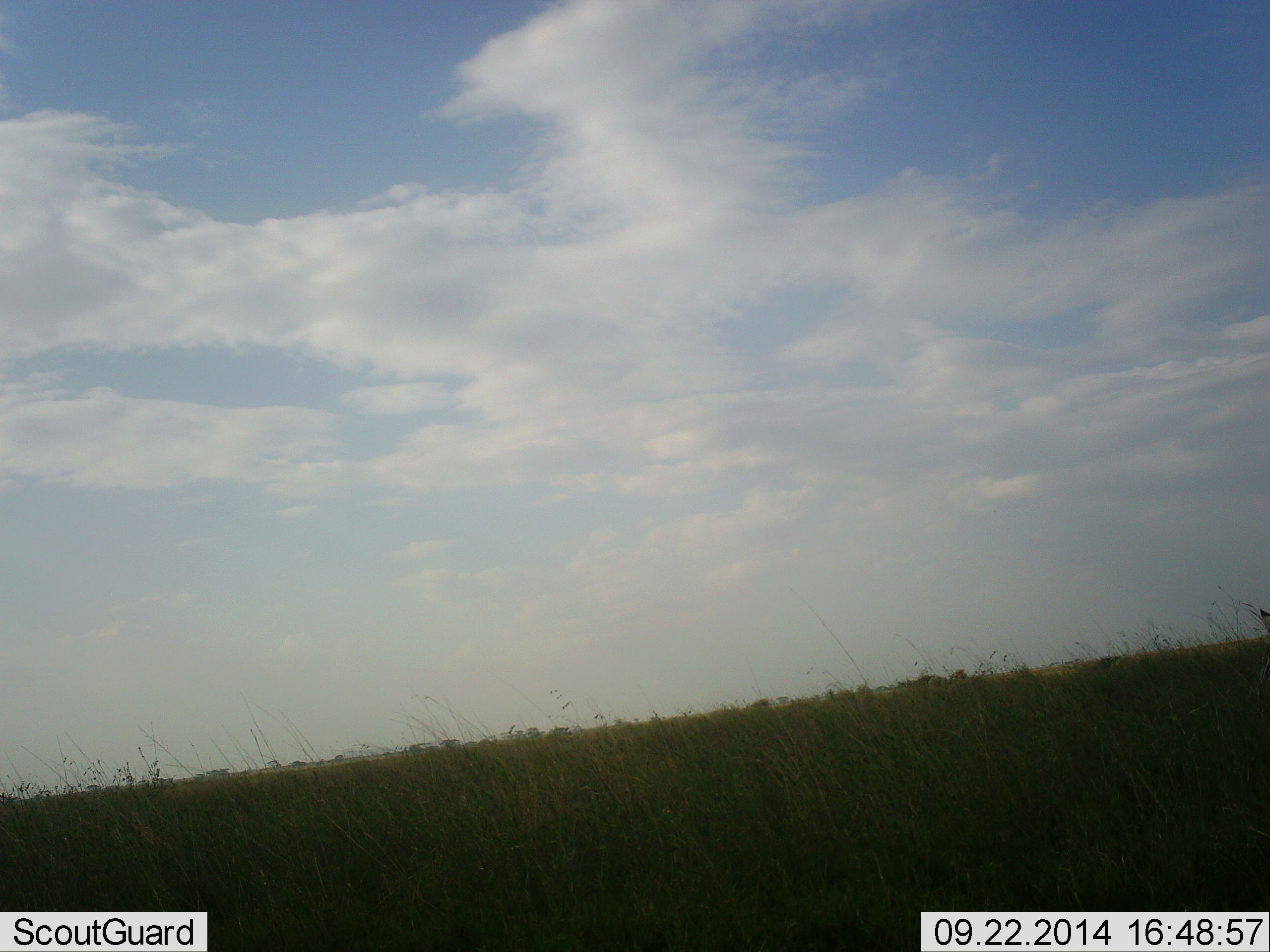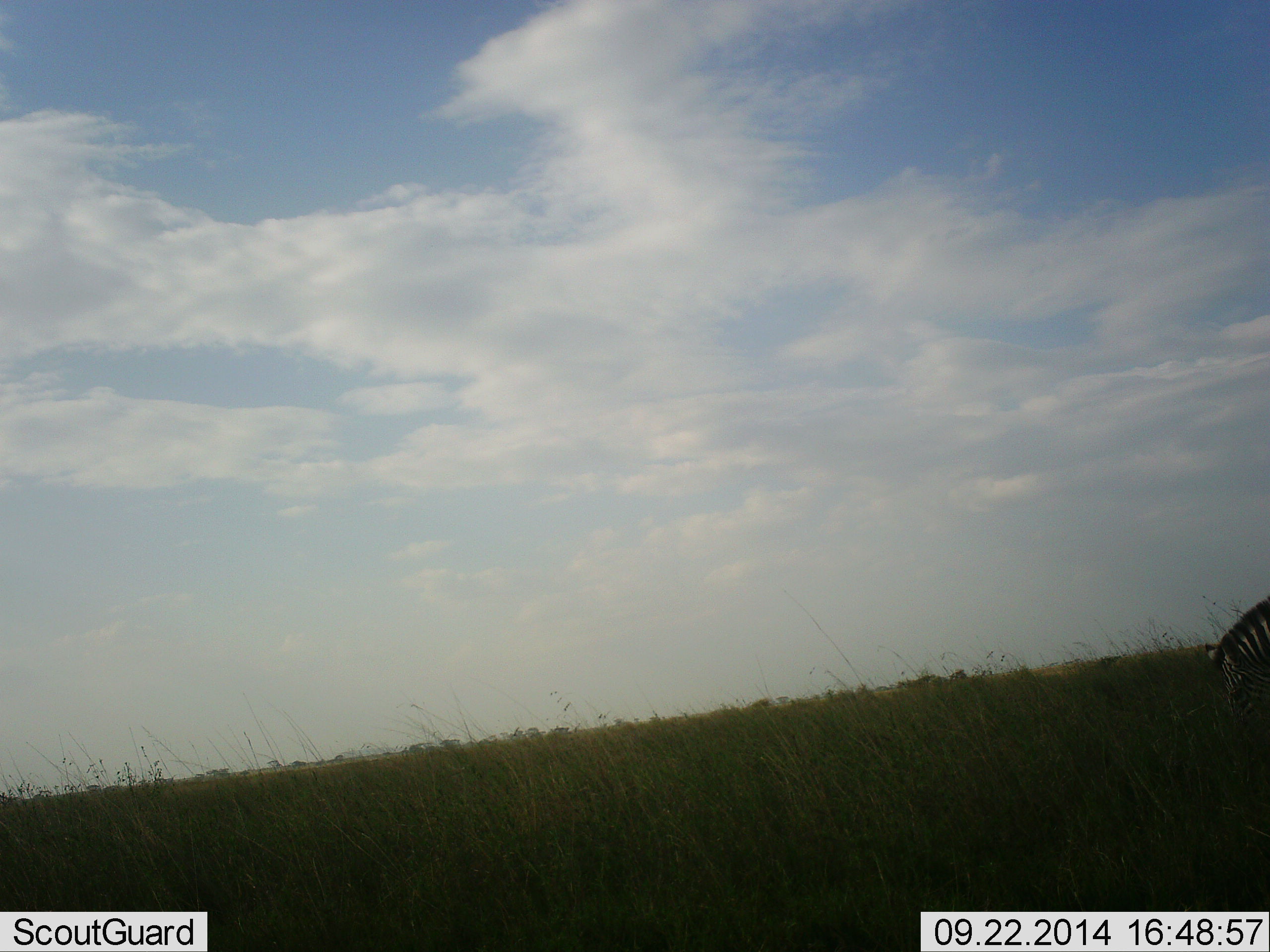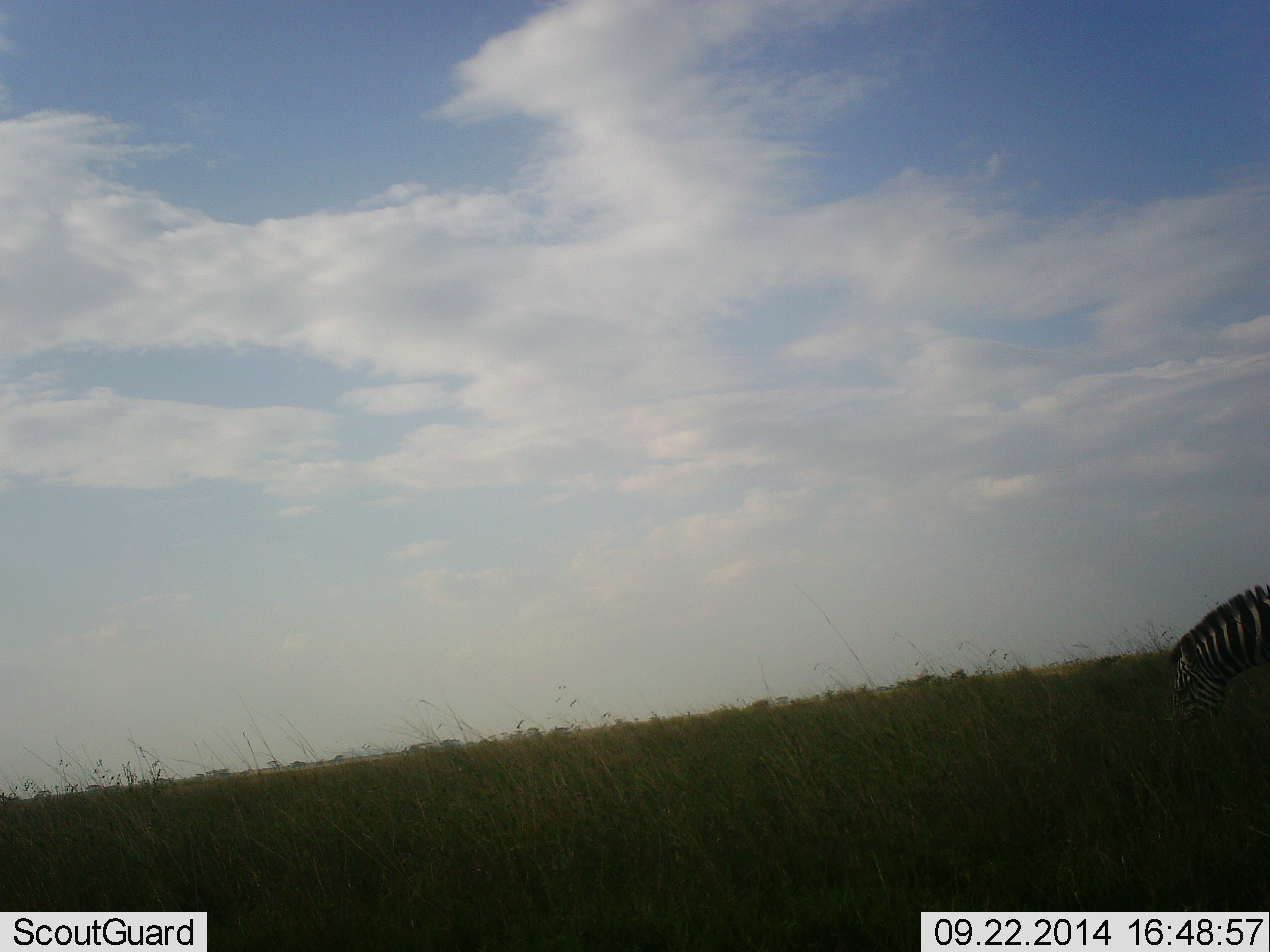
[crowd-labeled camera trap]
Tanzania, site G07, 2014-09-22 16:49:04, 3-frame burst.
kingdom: Animalia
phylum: Chordata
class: Mammalia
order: Perissodactyla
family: Equidae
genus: Equus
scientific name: Equus quagga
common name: plains zebra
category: zebra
Zebra (plains zebra) (Equus quagga), count 1. Behavior (volunteer vote fractions): standing 0%, resting 0%, moving 50%, interacting 0%. Young present (vote fraction): 0%. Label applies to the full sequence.